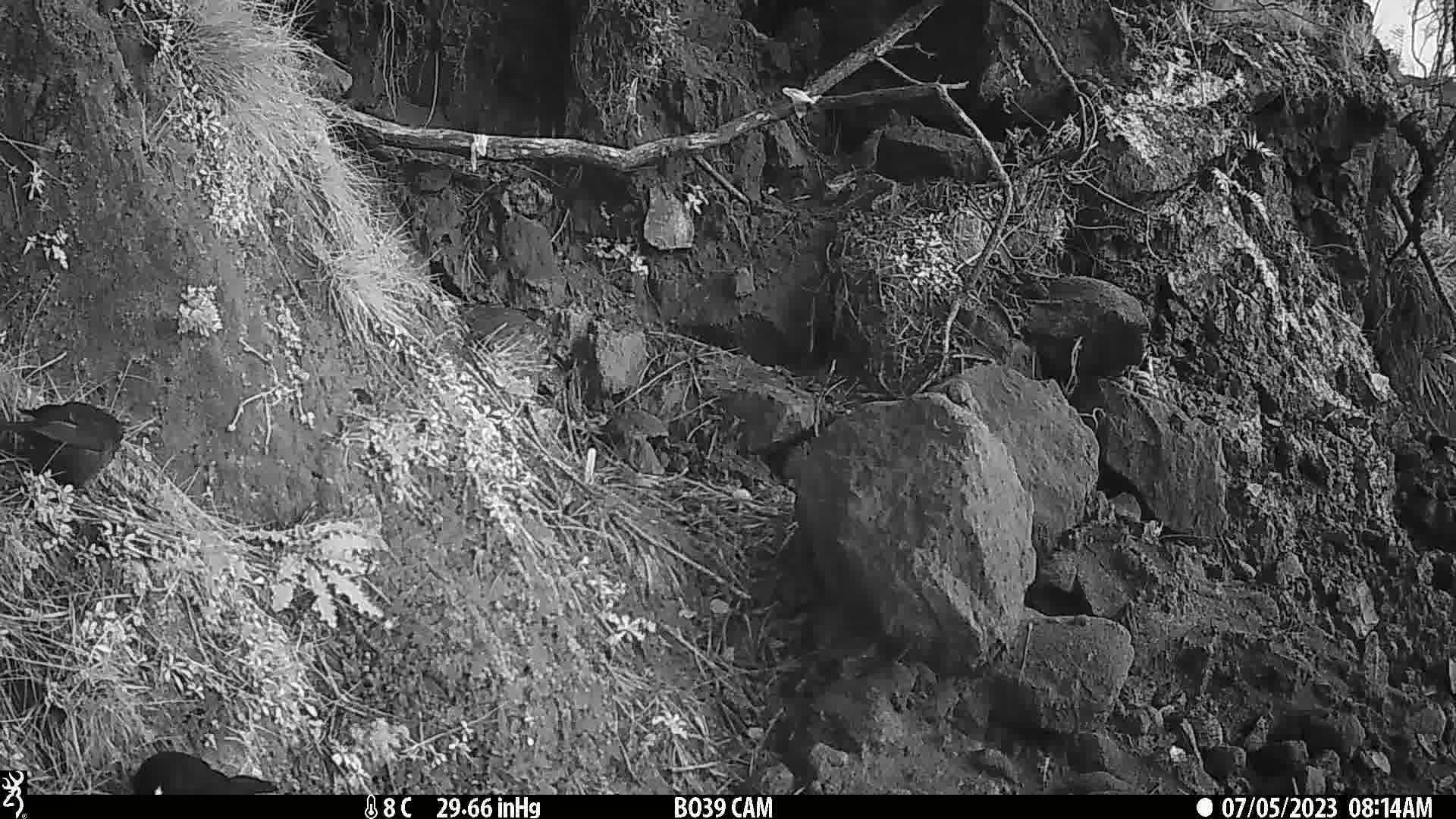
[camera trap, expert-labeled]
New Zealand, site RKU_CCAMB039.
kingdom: Animalia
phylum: Chordata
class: Aves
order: Passeriformes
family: Turdidae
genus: Turdus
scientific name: Turdus merula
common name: eurasian blackbird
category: blackbird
Blackbird (eurasian blackbird) (Turdus merula).